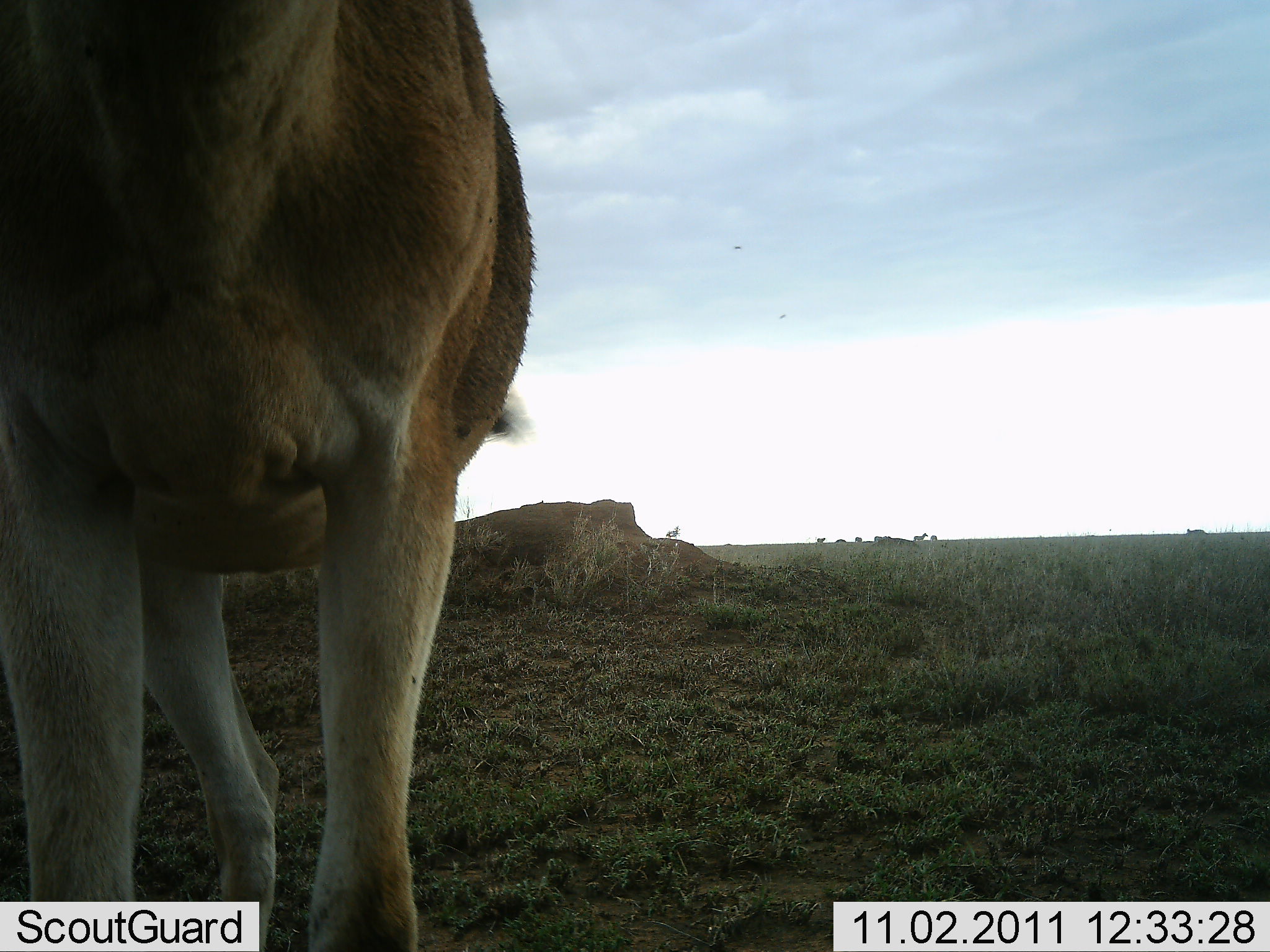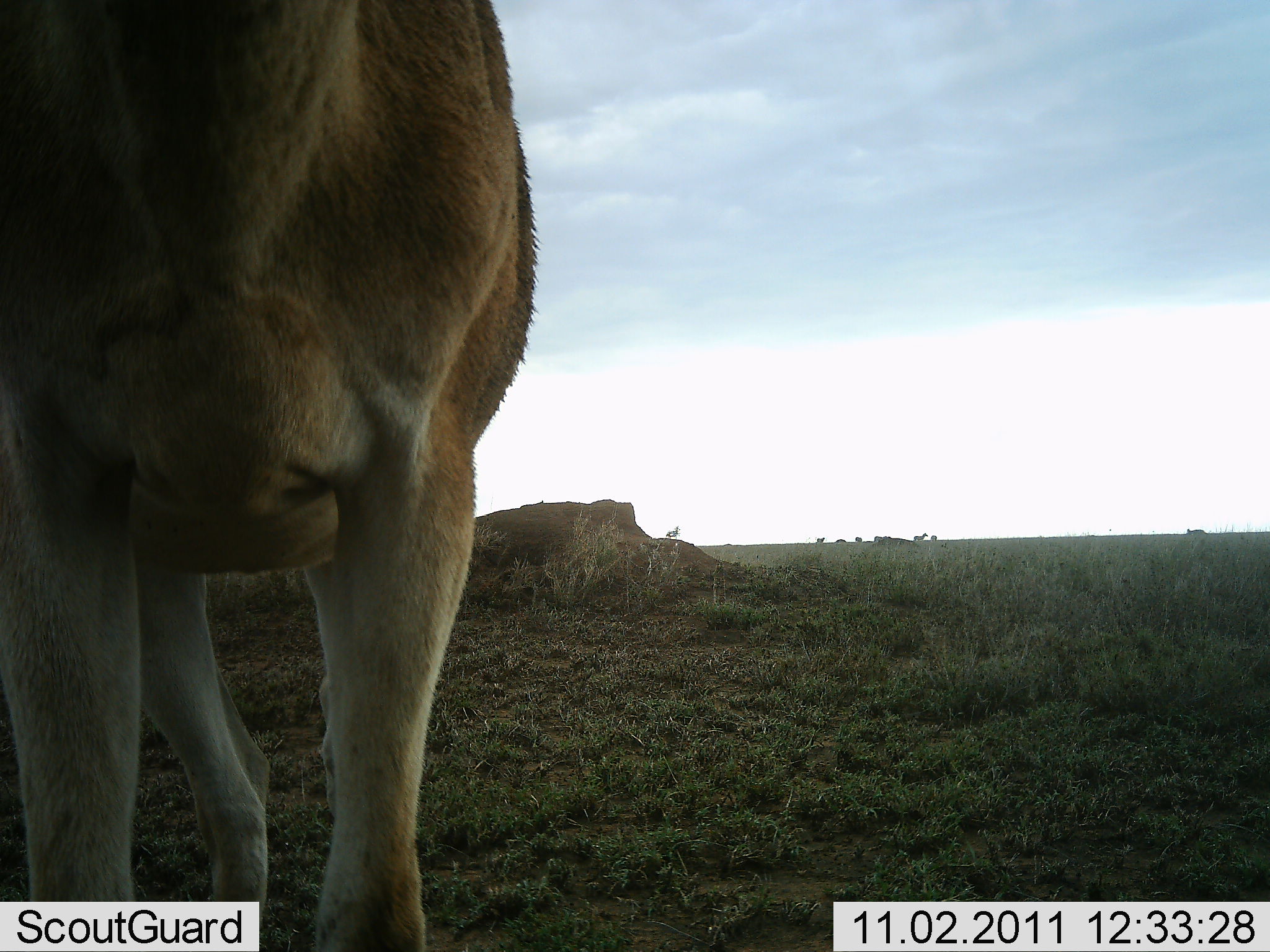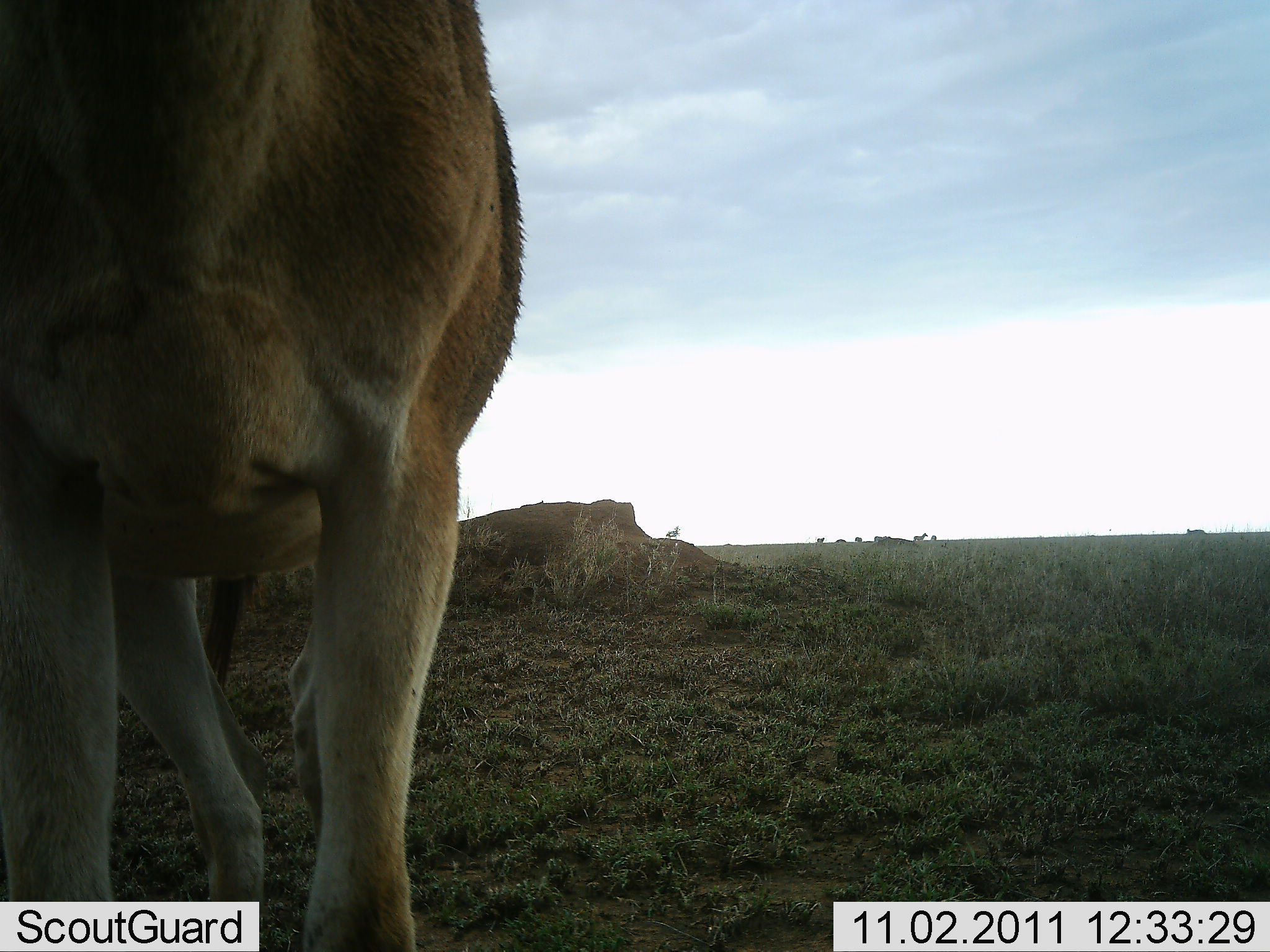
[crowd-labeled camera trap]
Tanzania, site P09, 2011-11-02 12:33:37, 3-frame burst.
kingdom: Animalia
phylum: Chordata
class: Mammalia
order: Artiodactyla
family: Bovidae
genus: Alcelaphus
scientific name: Alcelaphus buselaphus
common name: hartebeest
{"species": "hartebeest (Alcelaphus buselaphus)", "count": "1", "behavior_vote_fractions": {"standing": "100%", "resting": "0%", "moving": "0%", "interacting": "0%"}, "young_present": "0%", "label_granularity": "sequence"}